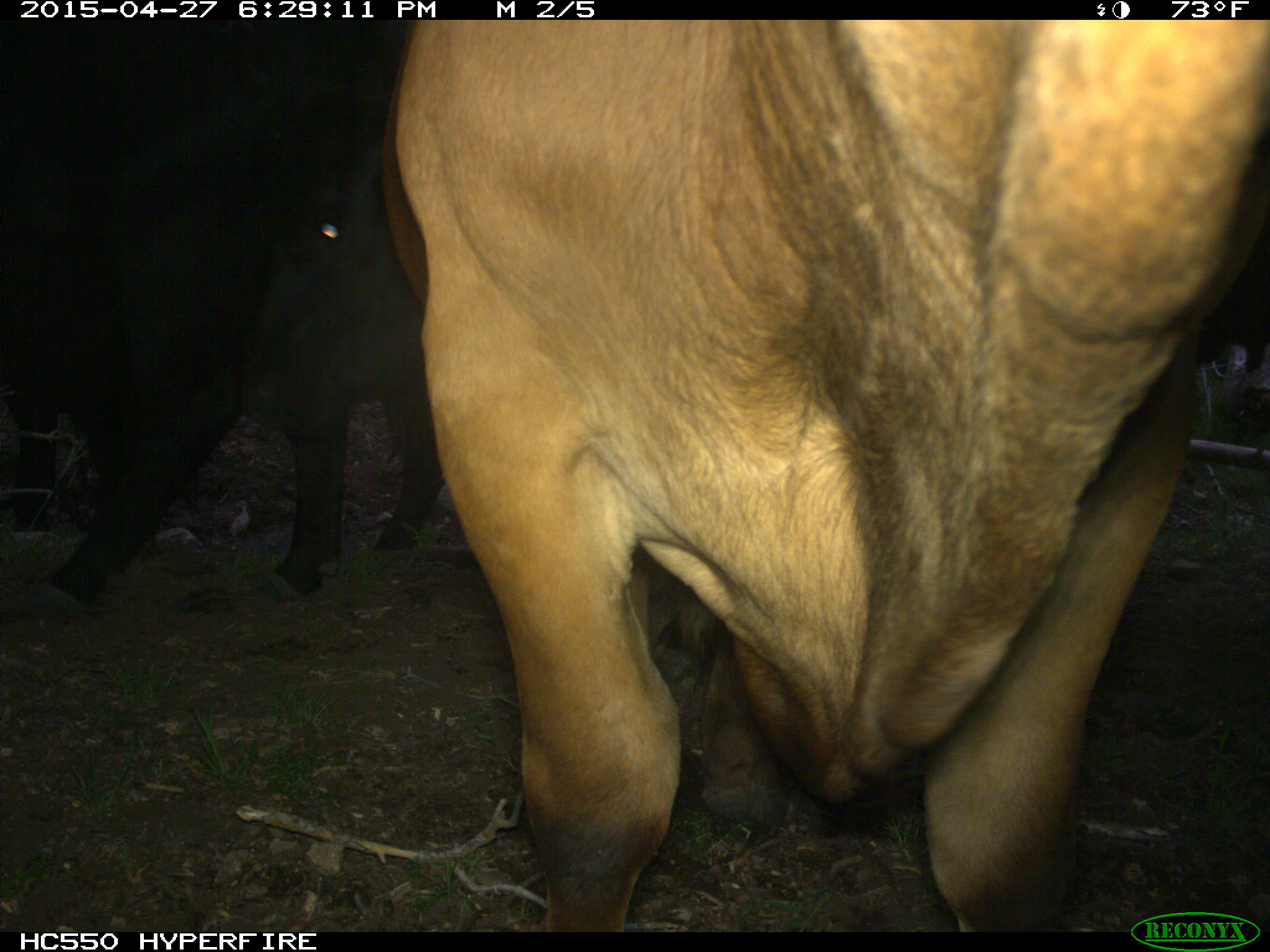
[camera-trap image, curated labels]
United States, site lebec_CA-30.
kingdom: Animalia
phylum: Chordata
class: Mammalia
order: Artiodactyla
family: Bovidae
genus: Bos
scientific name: Bos taurus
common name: domestic cow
Bos taurus (domestic cow).